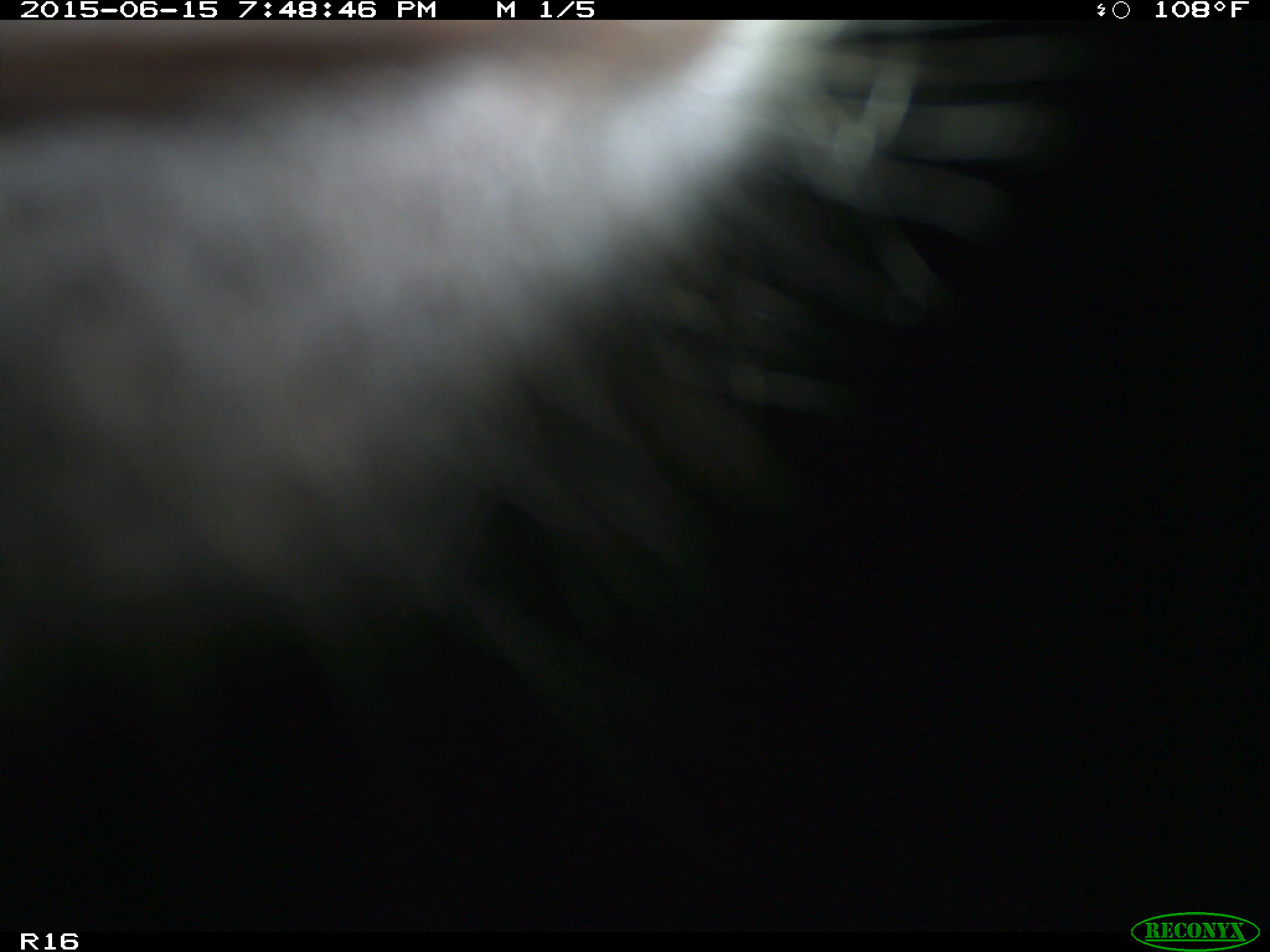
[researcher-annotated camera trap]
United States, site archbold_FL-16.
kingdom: Animalia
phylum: Chordata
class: Mammalia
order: Artiodactyla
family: Bovidae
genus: Bos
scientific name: Bos taurus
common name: domestic cow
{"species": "Bos taurus (domestic cow)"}